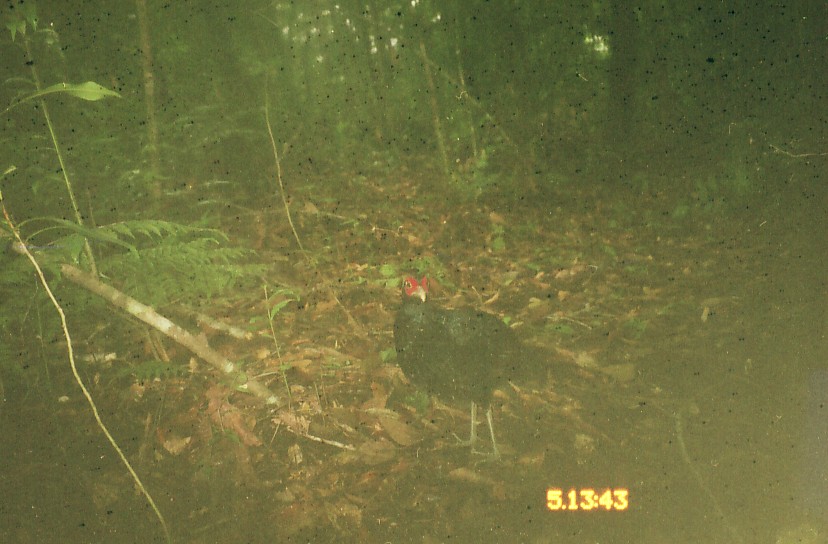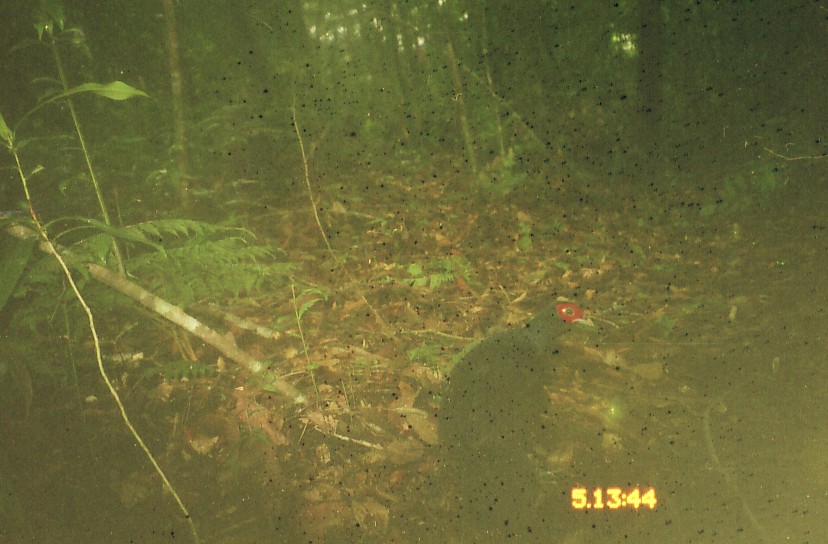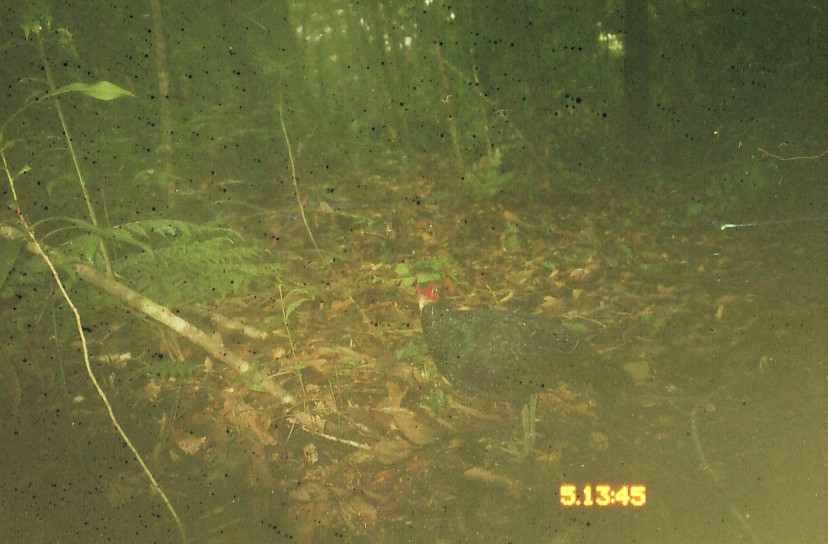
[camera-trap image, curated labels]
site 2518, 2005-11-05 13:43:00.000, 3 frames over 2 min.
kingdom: Animalia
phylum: Chordata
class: Aves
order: Galliformes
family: Phasianidae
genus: Lophura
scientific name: Lophura inornata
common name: salvadori's pheasant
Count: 1.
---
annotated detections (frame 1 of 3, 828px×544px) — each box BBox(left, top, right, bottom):
lophura inornata: BBox(393, 257, 550, 469)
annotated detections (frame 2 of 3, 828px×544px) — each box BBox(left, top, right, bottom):
lophura inornata: BBox(393, 295, 595, 543)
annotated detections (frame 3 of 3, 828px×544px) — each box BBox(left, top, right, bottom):
lophura inornata: BBox(414, 275, 635, 460)